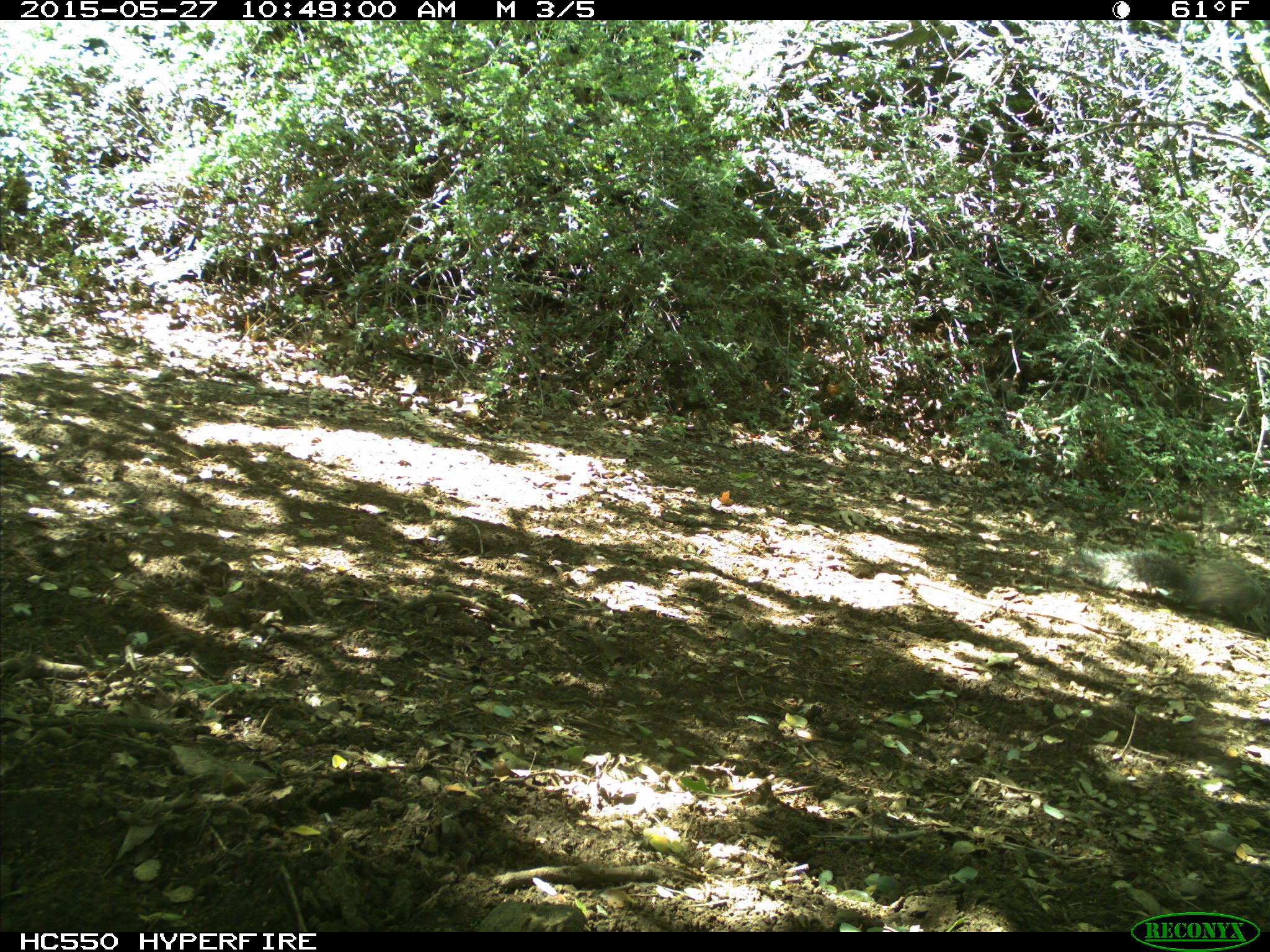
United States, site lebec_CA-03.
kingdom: Animalia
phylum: Chordata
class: Mammalia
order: Rodentia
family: Sciuridae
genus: Sciurus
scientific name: Sciurus carolinensis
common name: eastern gray squirrel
Sciurus carolinensis (eastern gray squirrel).